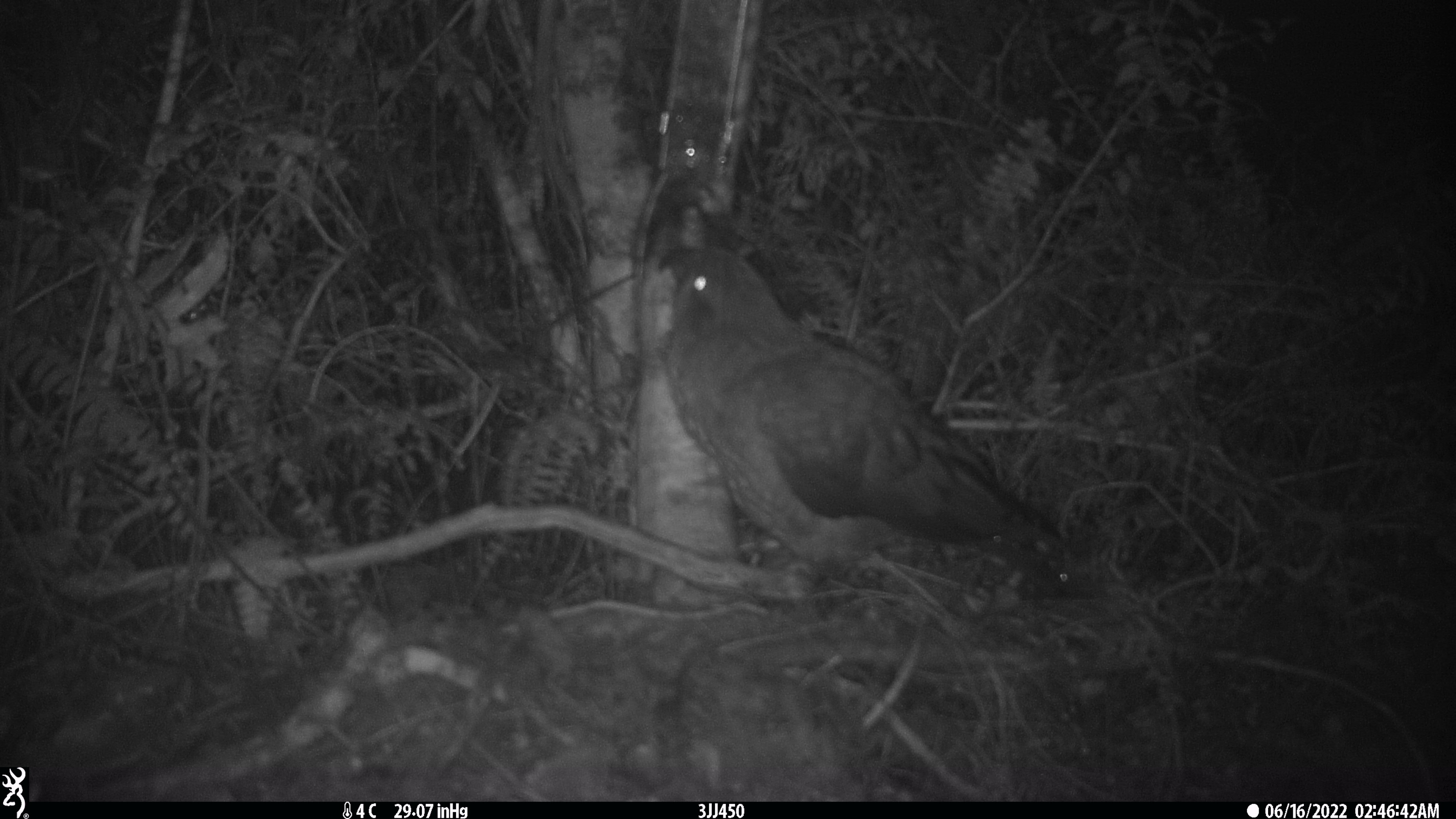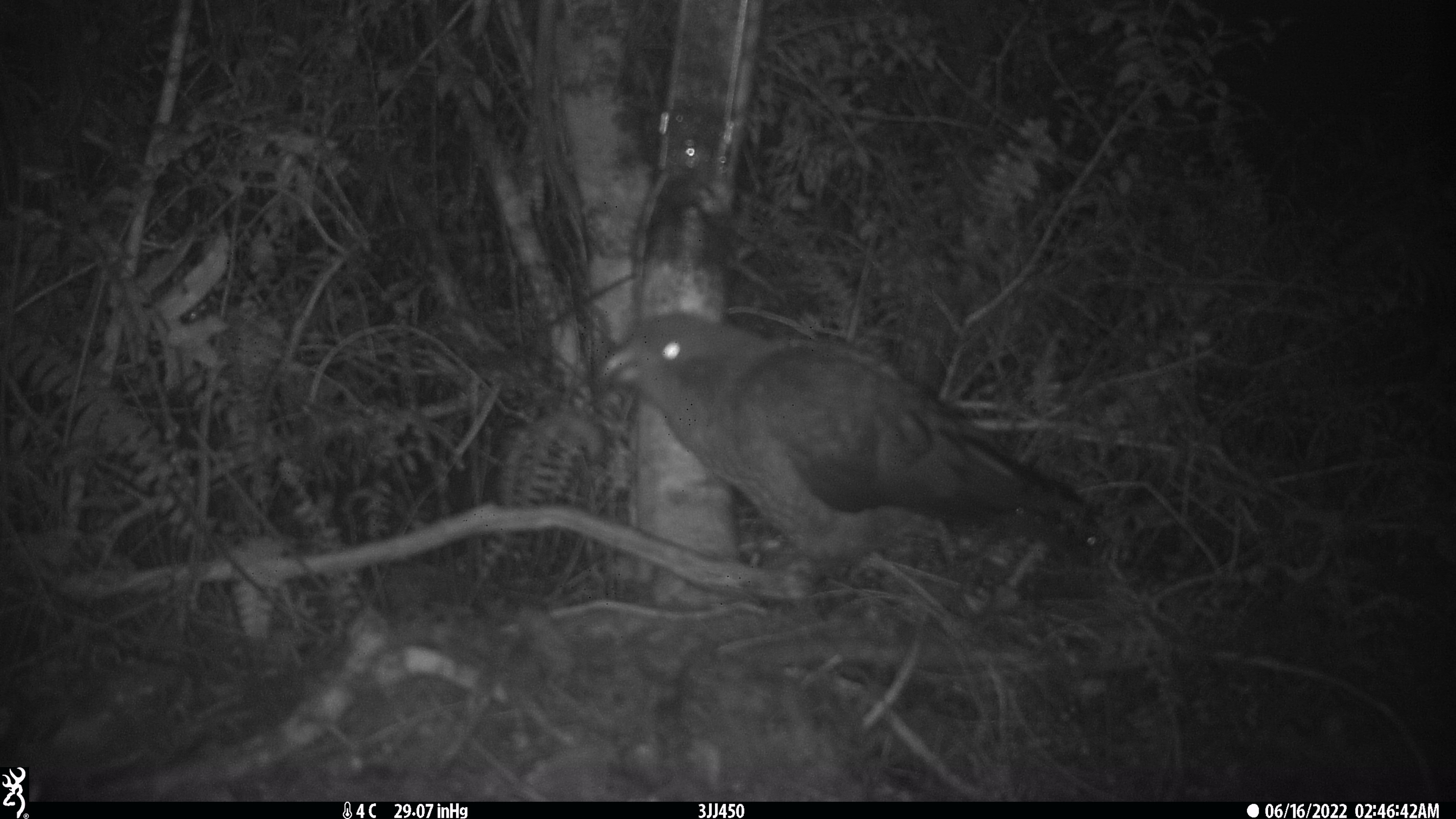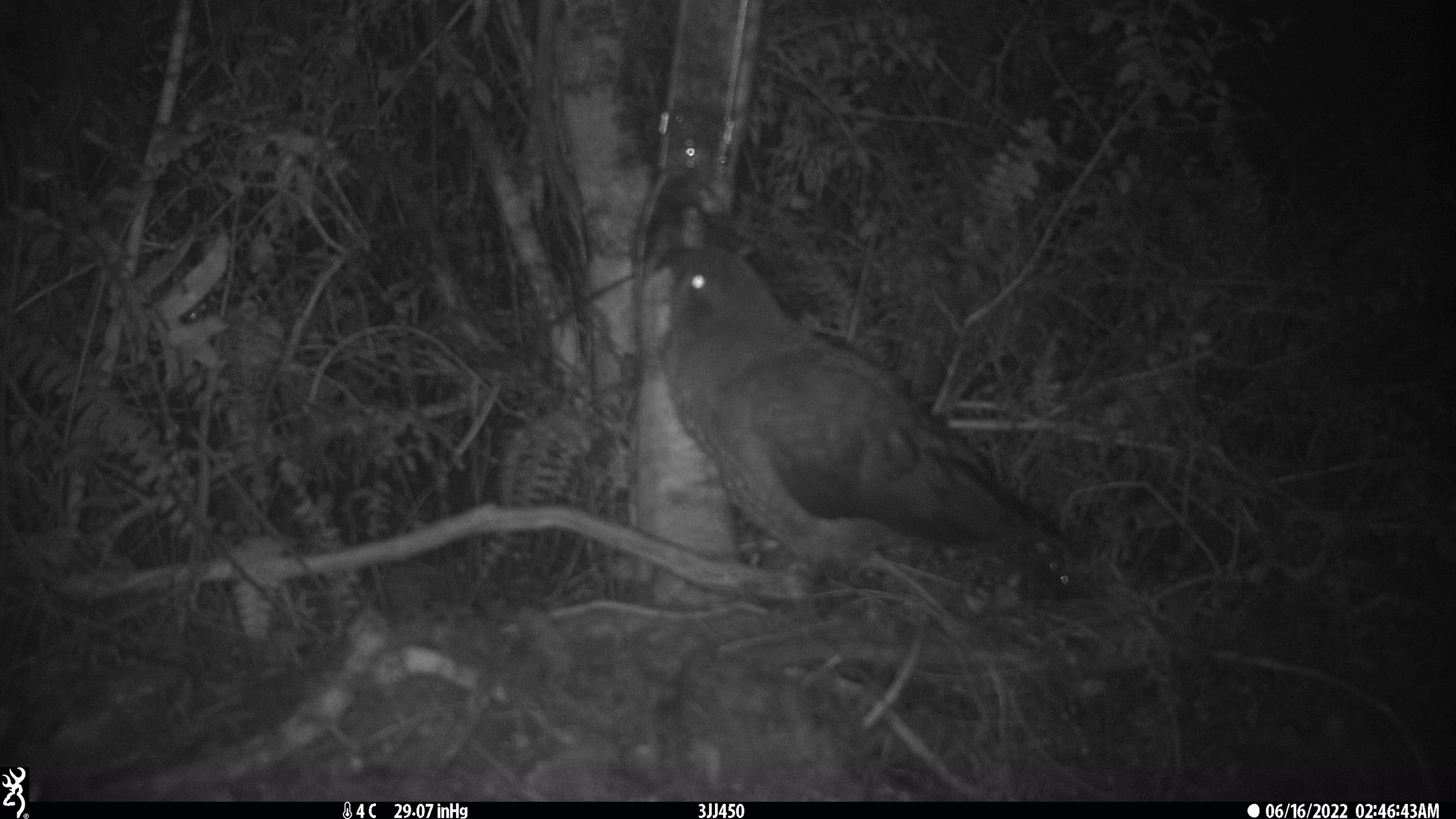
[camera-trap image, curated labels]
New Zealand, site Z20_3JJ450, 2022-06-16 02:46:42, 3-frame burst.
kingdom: Animalia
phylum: Chordata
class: Aves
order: Psittaciformes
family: Strigopidae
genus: Nestor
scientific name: Nestor notabilis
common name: kea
Kea (Nestor notabilis).